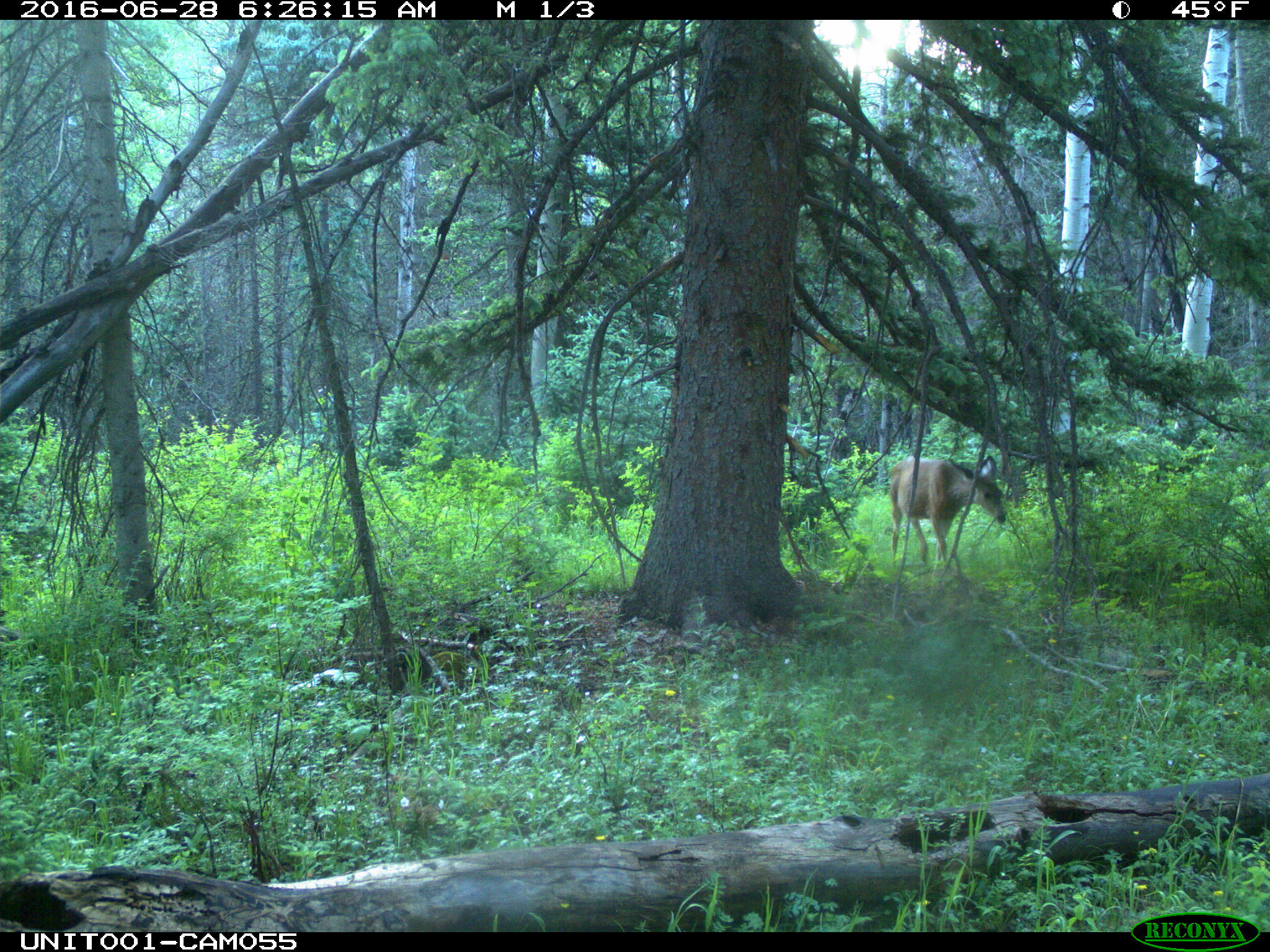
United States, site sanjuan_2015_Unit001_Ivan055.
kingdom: Animalia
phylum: Chordata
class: Mammalia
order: Artiodactyla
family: Cervidae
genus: Odocoileus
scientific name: Odocoileus hemionus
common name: mule deer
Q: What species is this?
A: Odocoileus hemionus (mule deer).